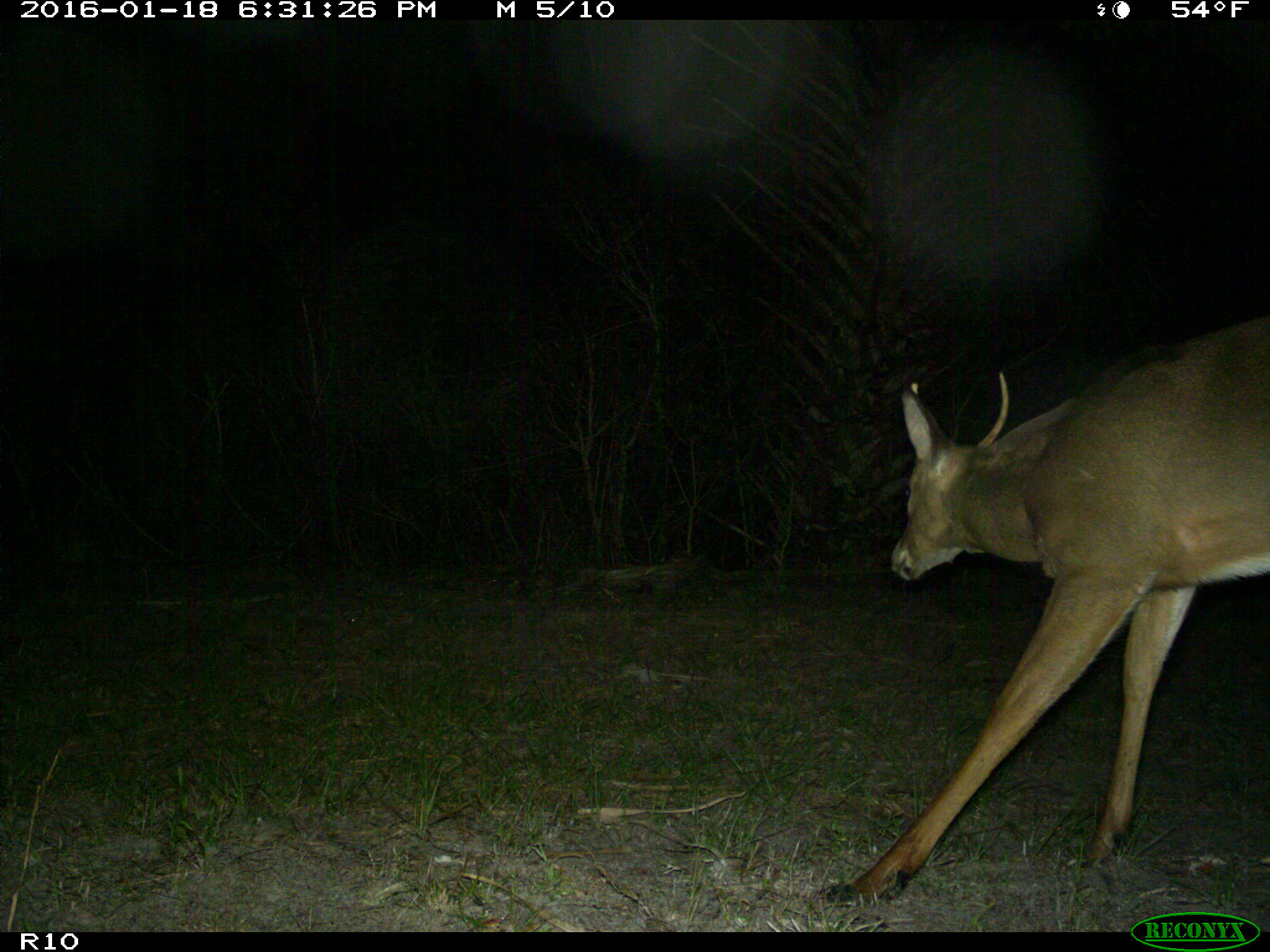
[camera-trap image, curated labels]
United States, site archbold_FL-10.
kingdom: Animalia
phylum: Chordata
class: Mammalia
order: Artiodactyla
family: Cervidae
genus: Odocoileus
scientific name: Odocoileus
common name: deer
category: unidentified deer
Unidentified deer (deer) (Odocoileus).